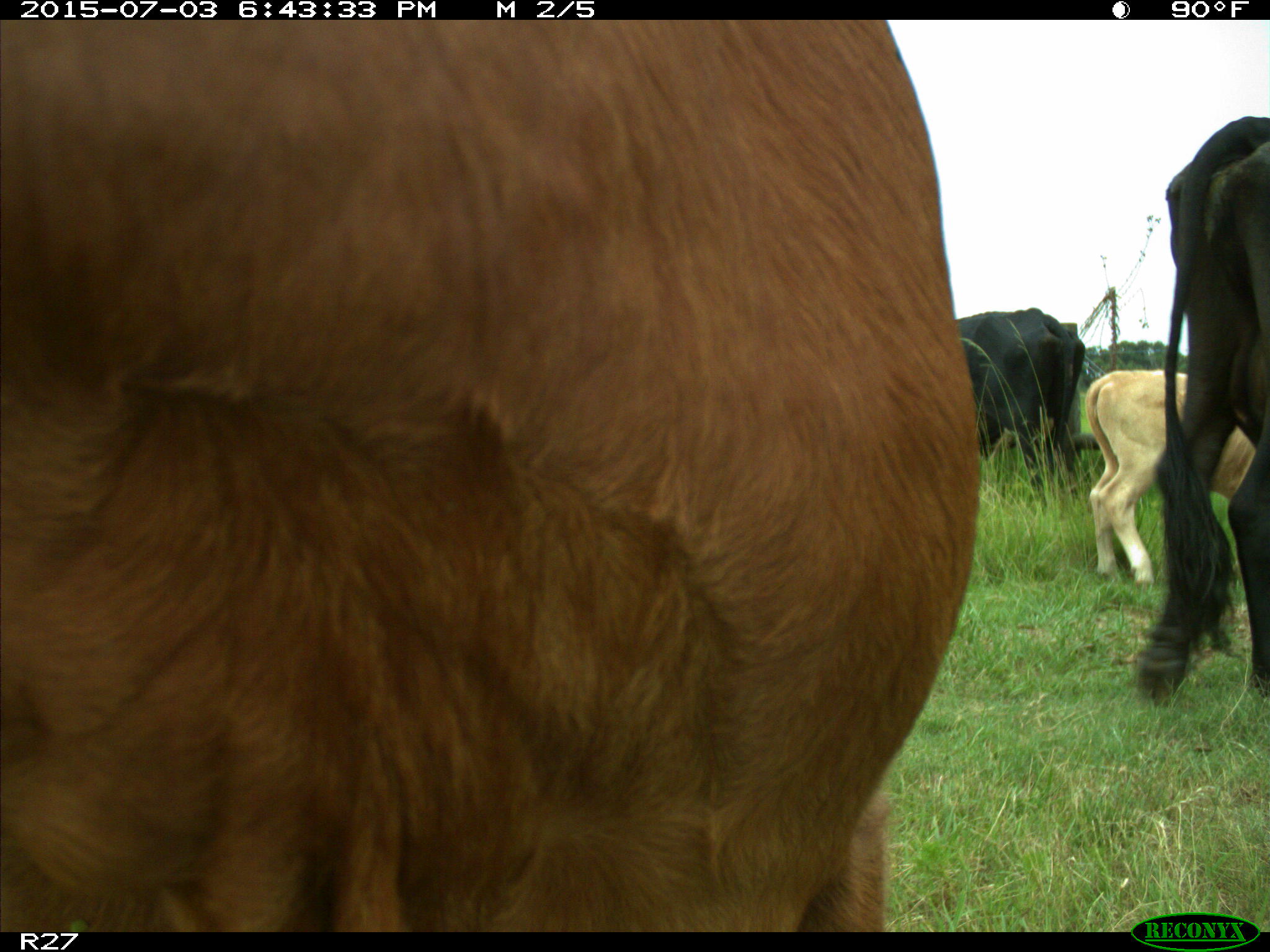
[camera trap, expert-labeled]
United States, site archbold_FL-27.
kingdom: Animalia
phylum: Chordata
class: Mammalia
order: Artiodactyla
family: Bovidae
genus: Bos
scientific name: Bos taurus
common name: domestic cow